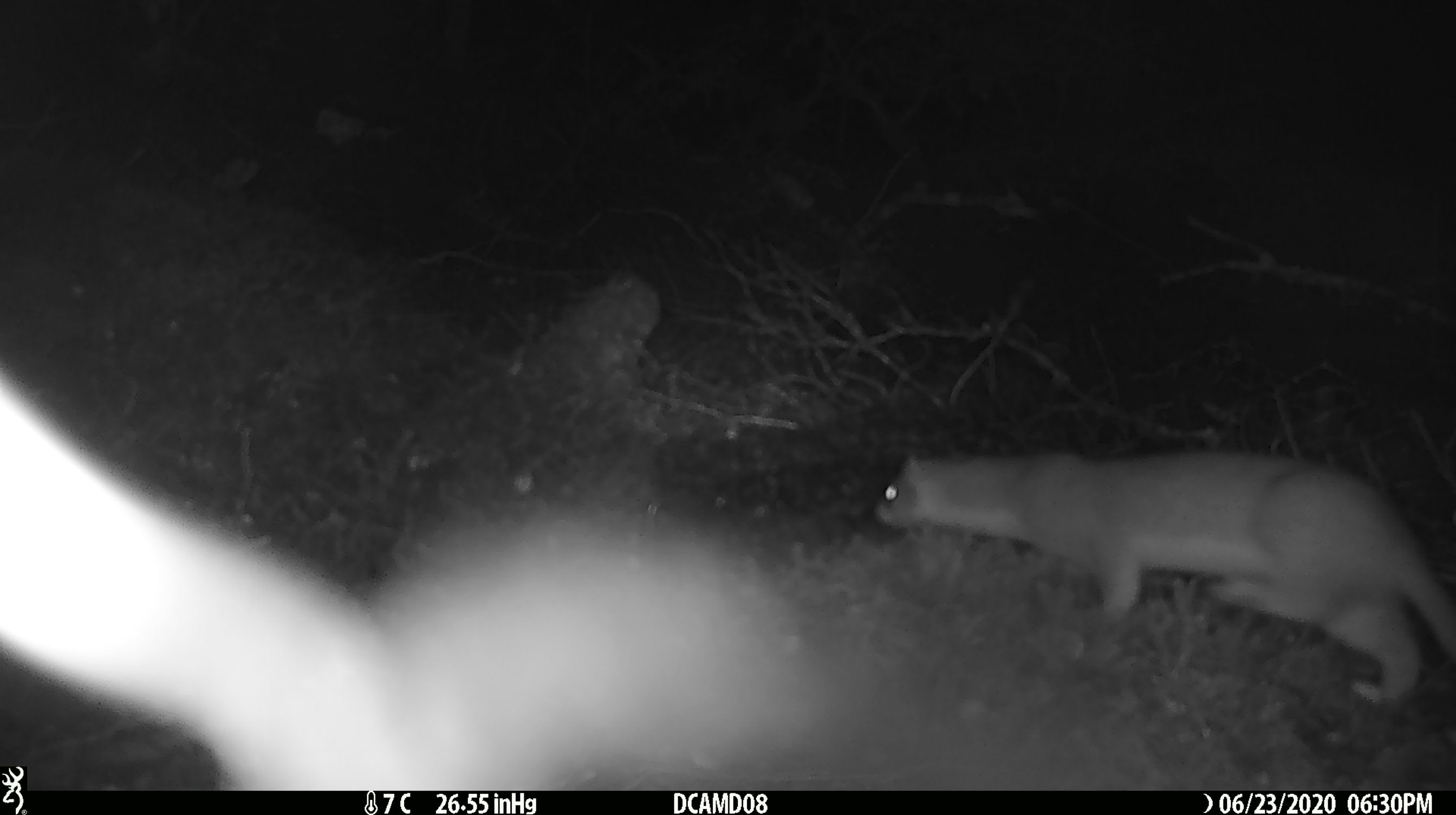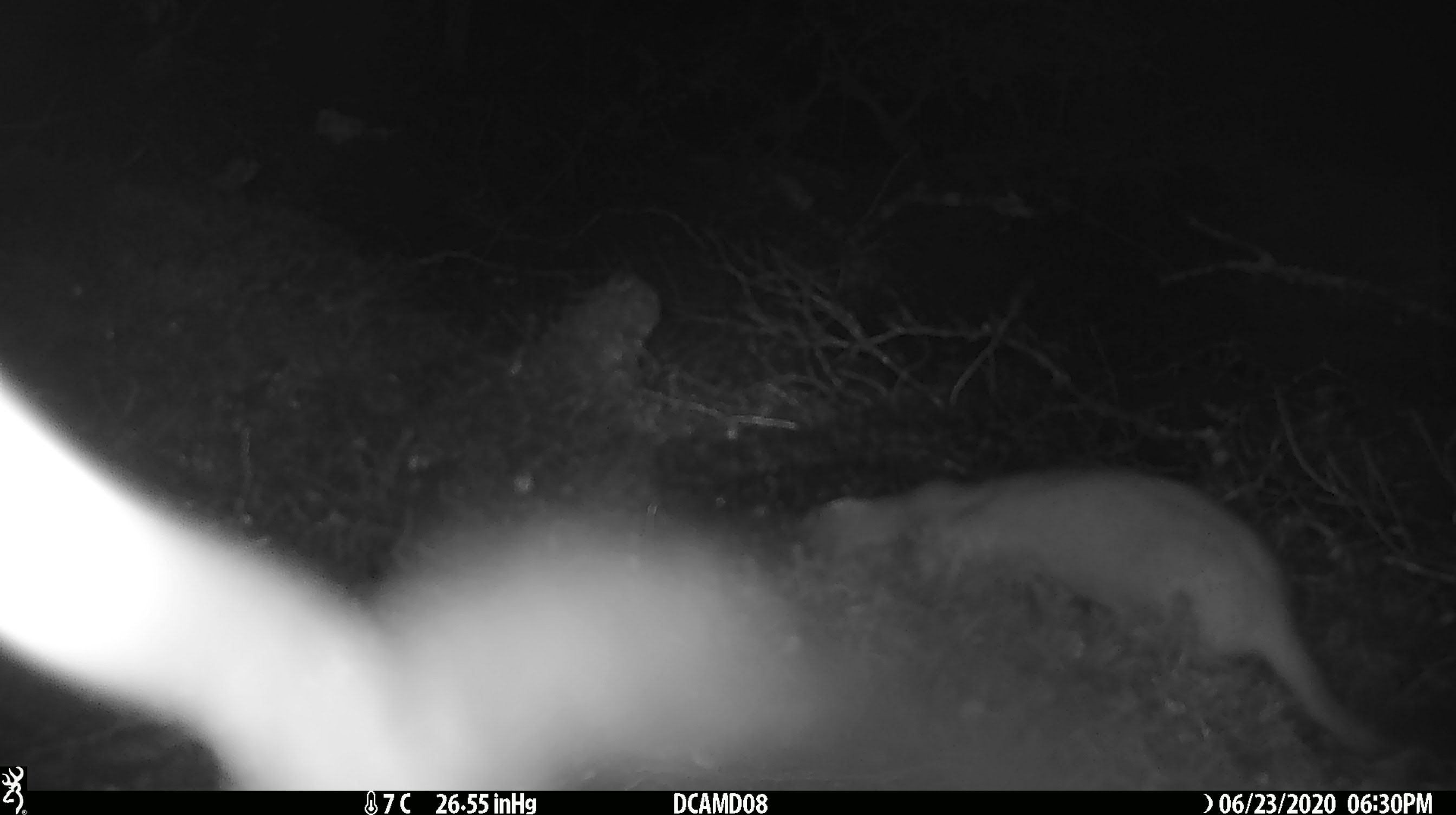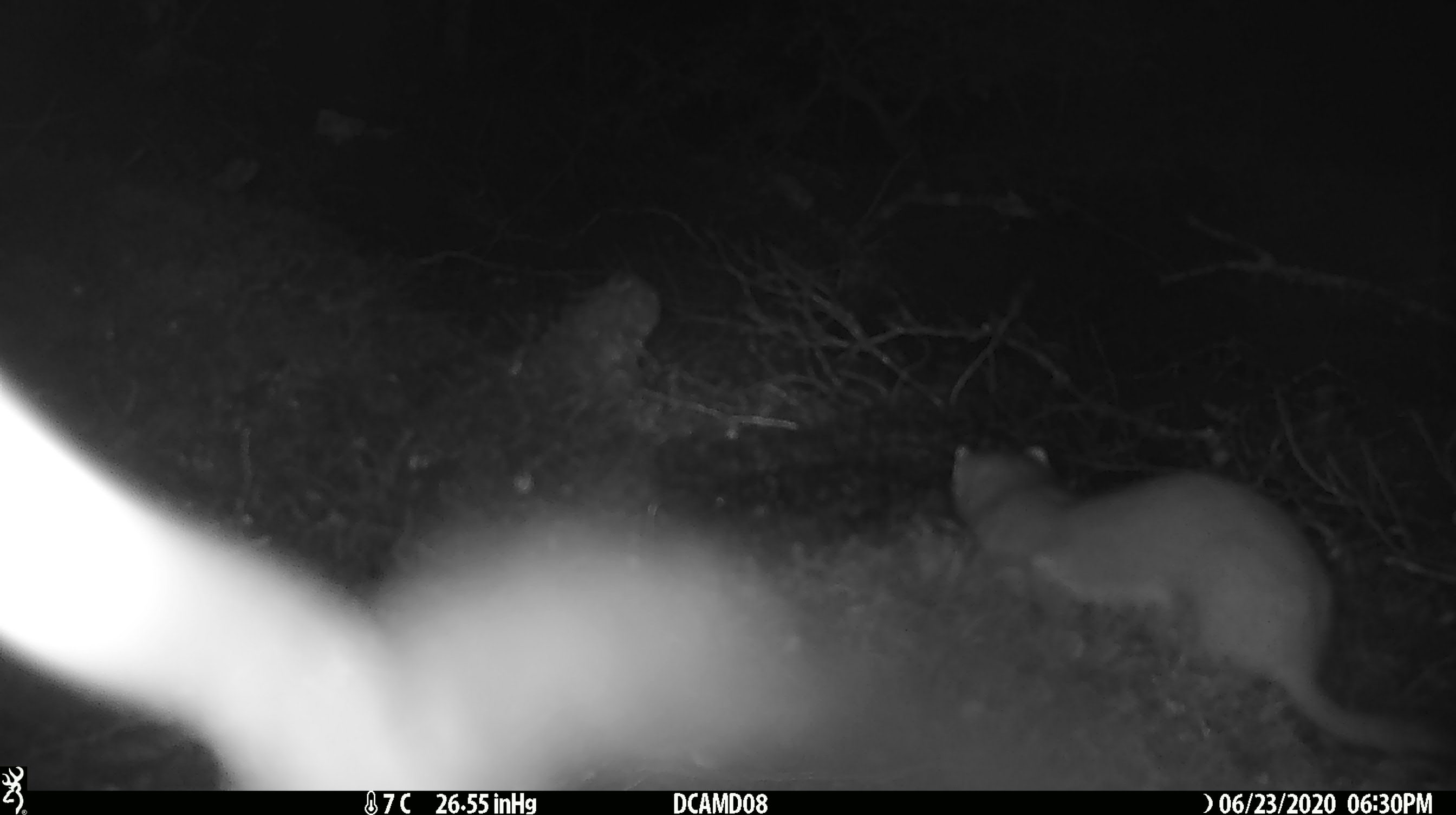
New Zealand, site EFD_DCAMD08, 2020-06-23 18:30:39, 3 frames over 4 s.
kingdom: Animalia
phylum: Chordata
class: Mammalia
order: Carnivora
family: Mustelidae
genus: Mustela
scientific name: Mustela erminea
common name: stoat